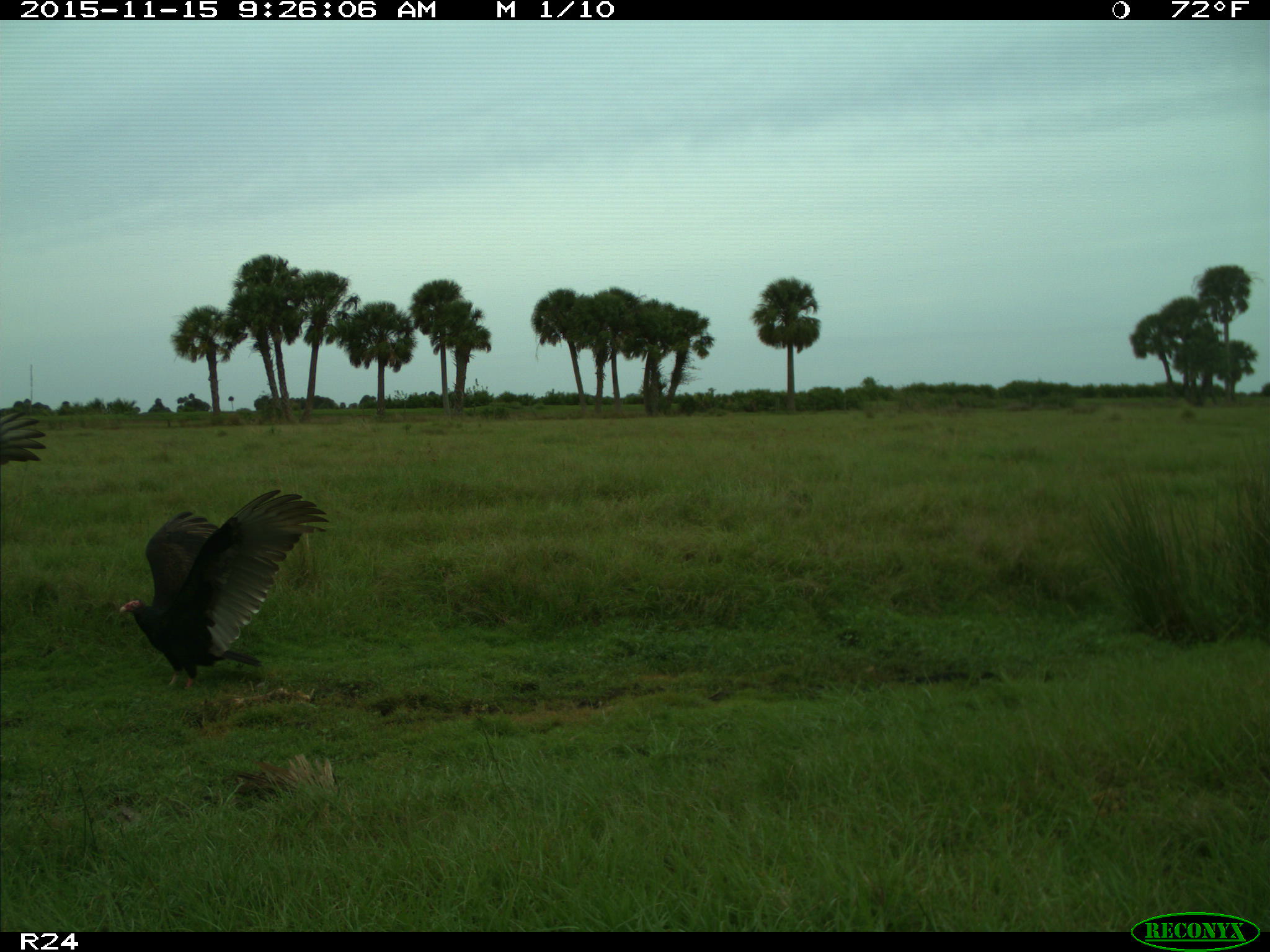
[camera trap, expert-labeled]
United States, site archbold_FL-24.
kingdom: Animalia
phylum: Chordata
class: Aves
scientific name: Aves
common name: birds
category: unidentified bird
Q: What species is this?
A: Unidentified bird (birds) (Aves).